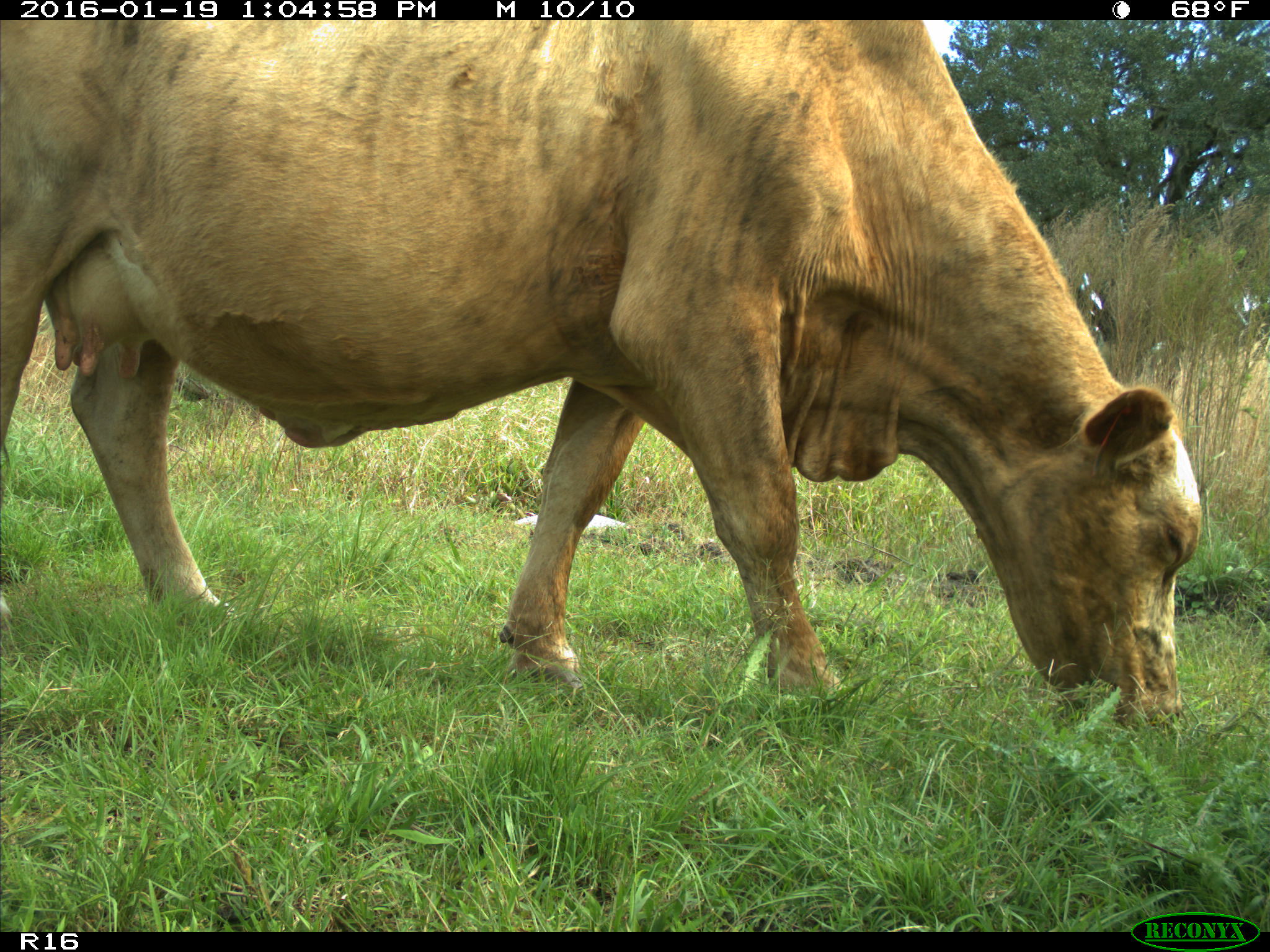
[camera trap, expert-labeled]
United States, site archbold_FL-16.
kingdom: Animalia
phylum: Chordata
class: Mammalia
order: Artiodactyla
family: Bovidae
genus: Bos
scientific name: Bos taurus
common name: domestic cow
Bos taurus (domestic cow).